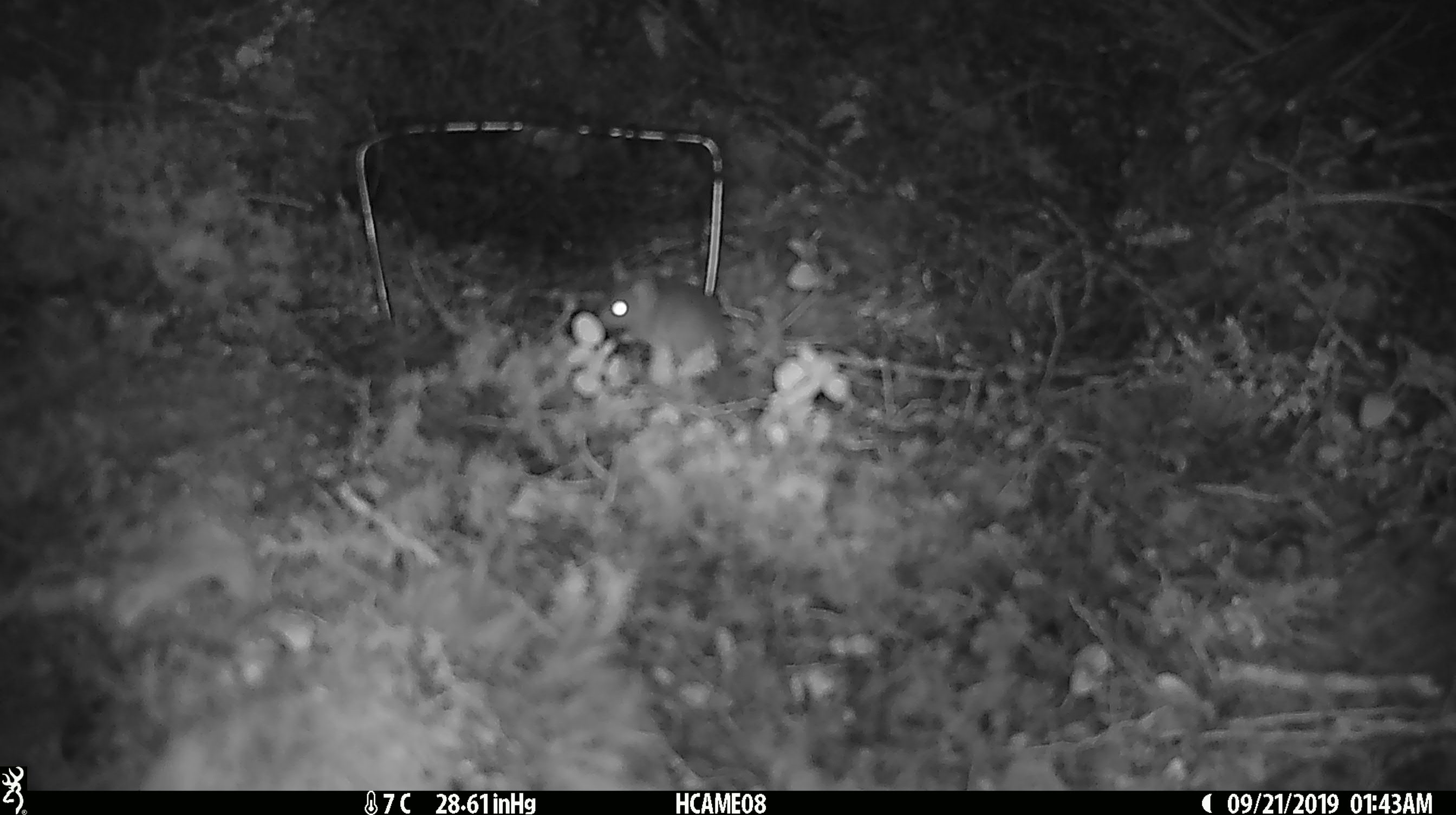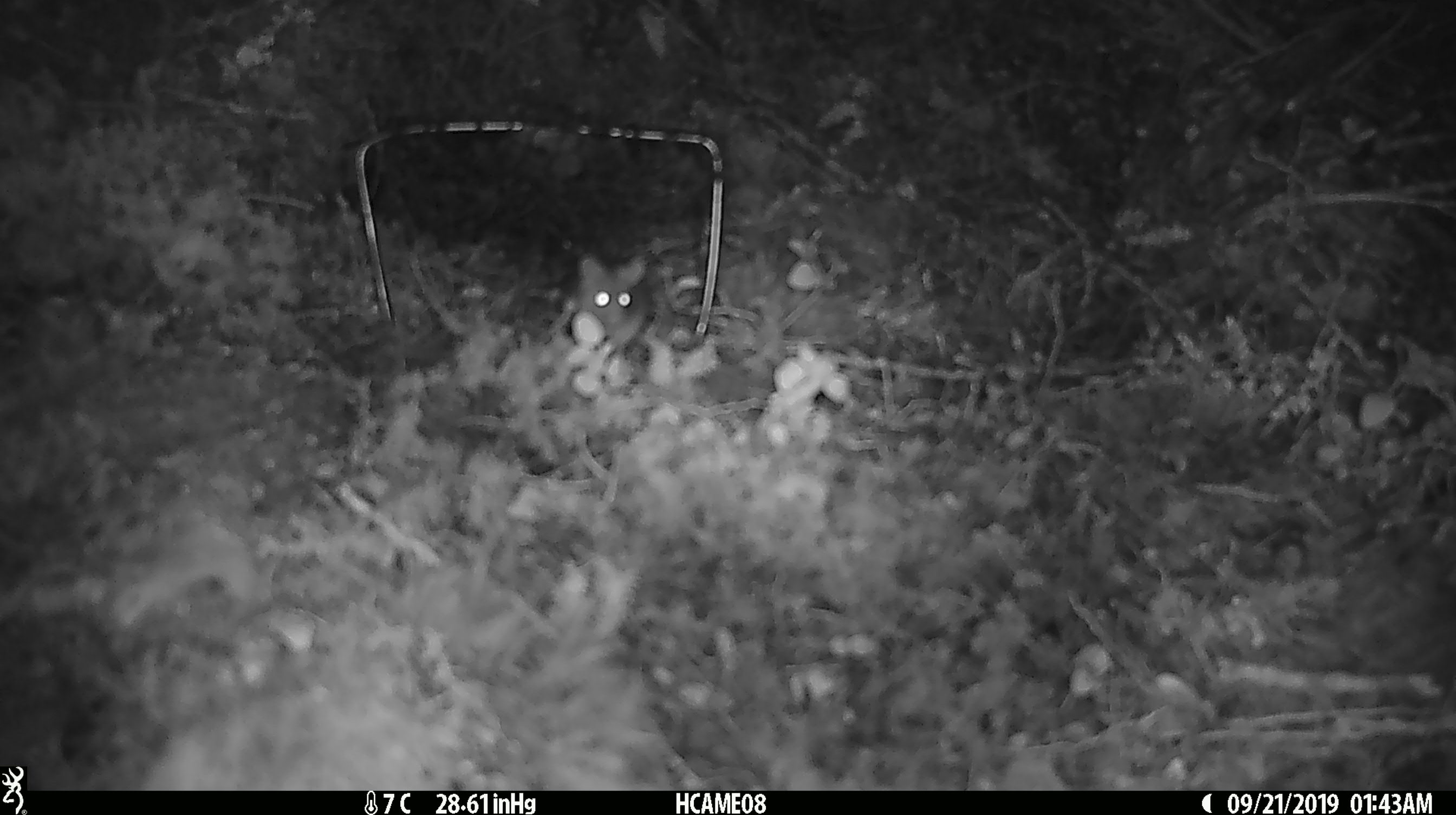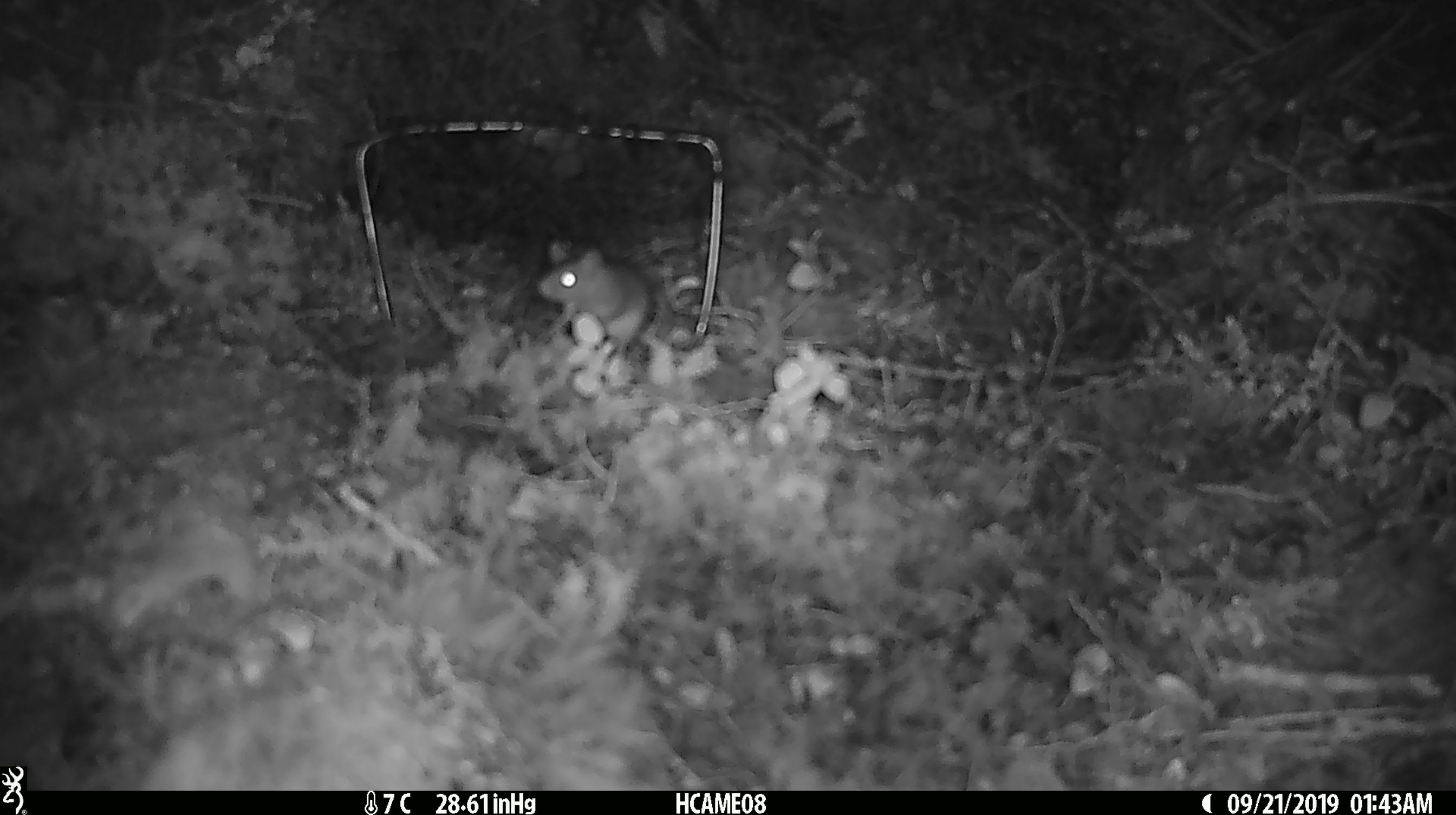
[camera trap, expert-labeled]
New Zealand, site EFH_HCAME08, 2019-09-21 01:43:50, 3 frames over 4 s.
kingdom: Animalia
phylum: Chordata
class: Mammalia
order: Rodentia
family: Muridae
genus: Mus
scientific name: Mus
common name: mouse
Mouse (Mus).